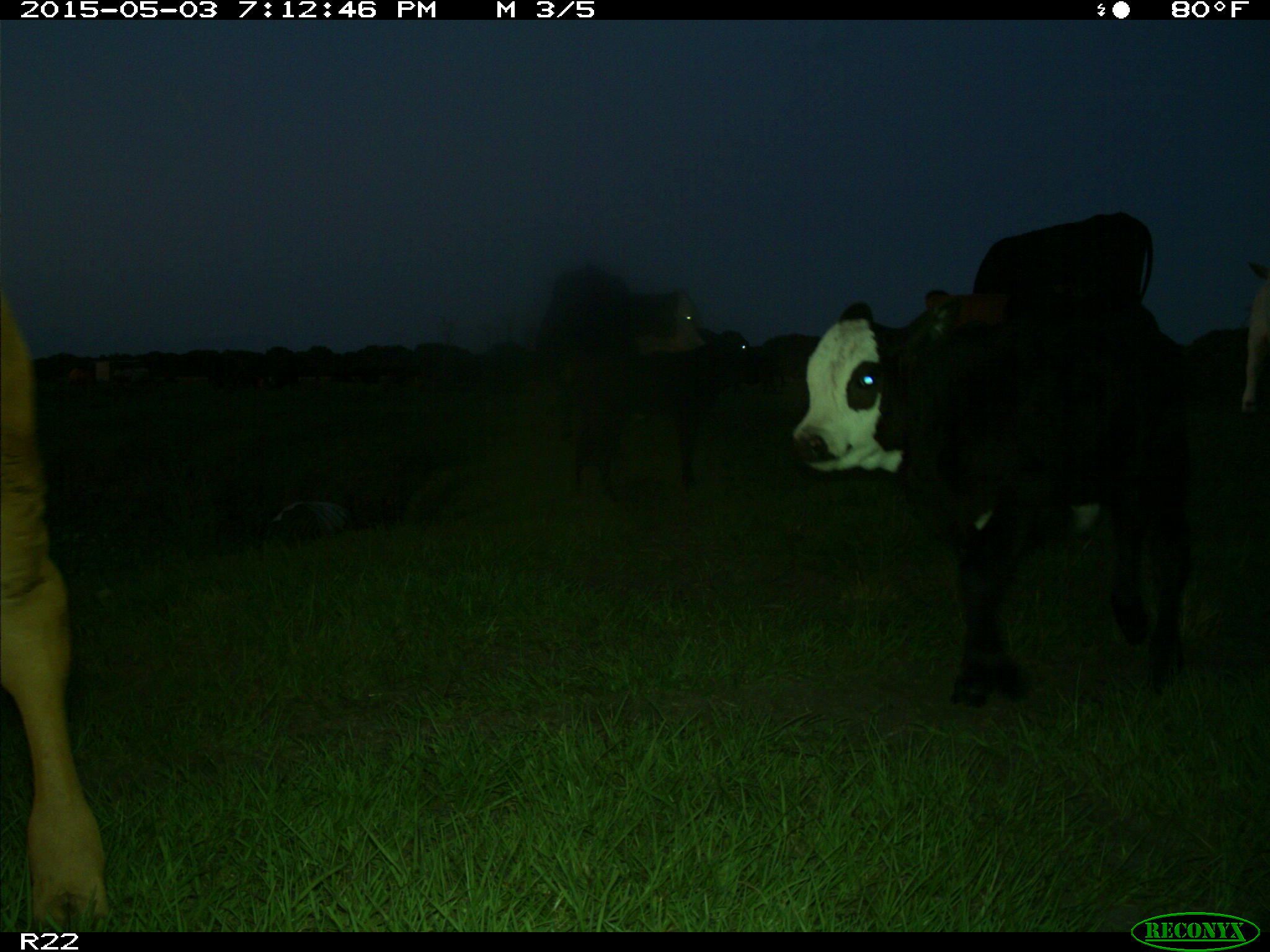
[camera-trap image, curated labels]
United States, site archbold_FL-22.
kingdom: Animalia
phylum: Chordata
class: Mammalia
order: Artiodactyla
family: Bovidae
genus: Bos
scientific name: Bos taurus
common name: domestic cow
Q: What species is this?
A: Bos taurus (domestic cow).